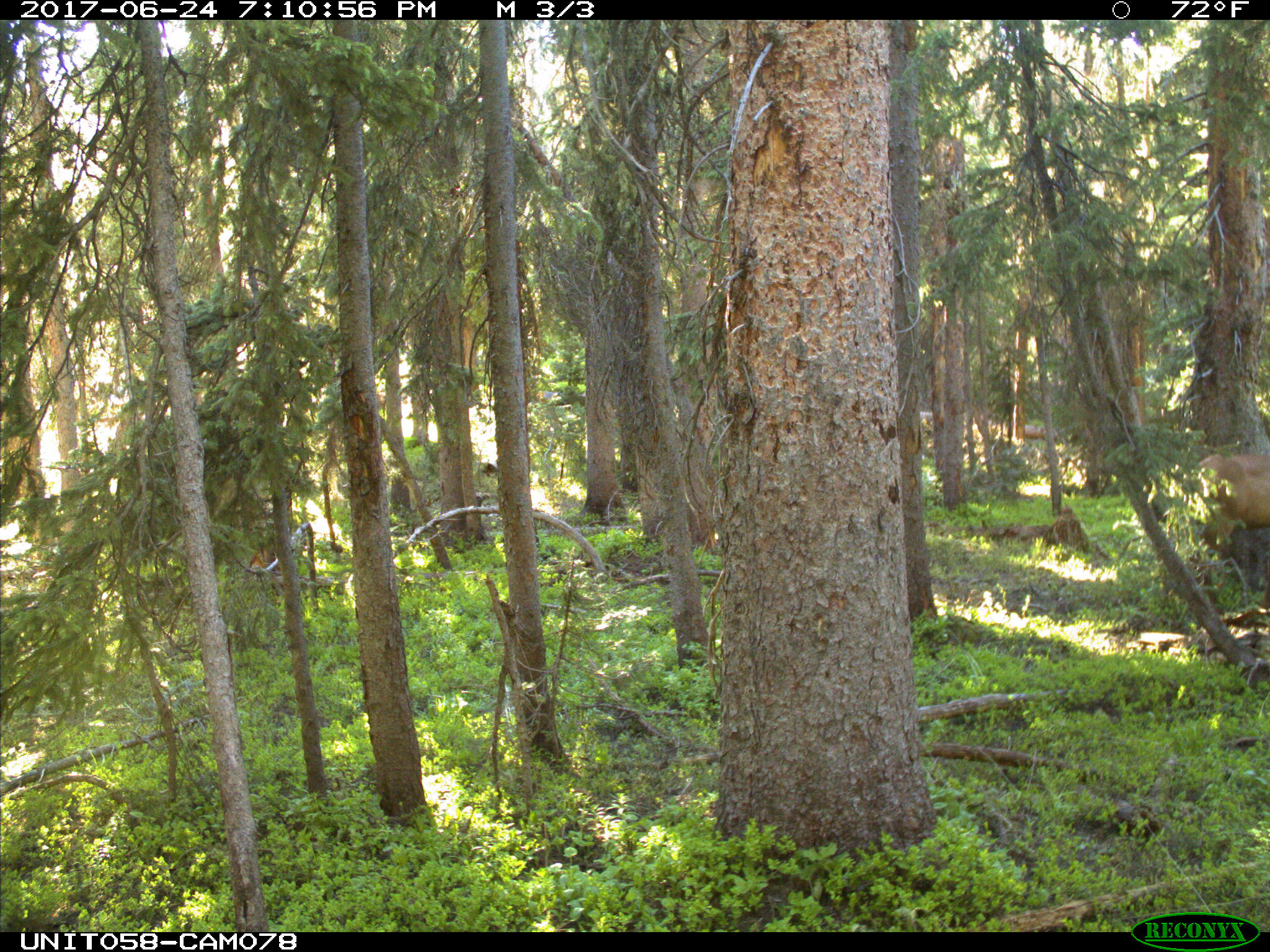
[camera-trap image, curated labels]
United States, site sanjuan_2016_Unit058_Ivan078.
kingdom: Animalia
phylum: Chordata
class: Mammalia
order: Artiodactyla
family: Cervidae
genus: Cervus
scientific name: Cervus elaphus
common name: red deer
Cervus elaphus (red deer).